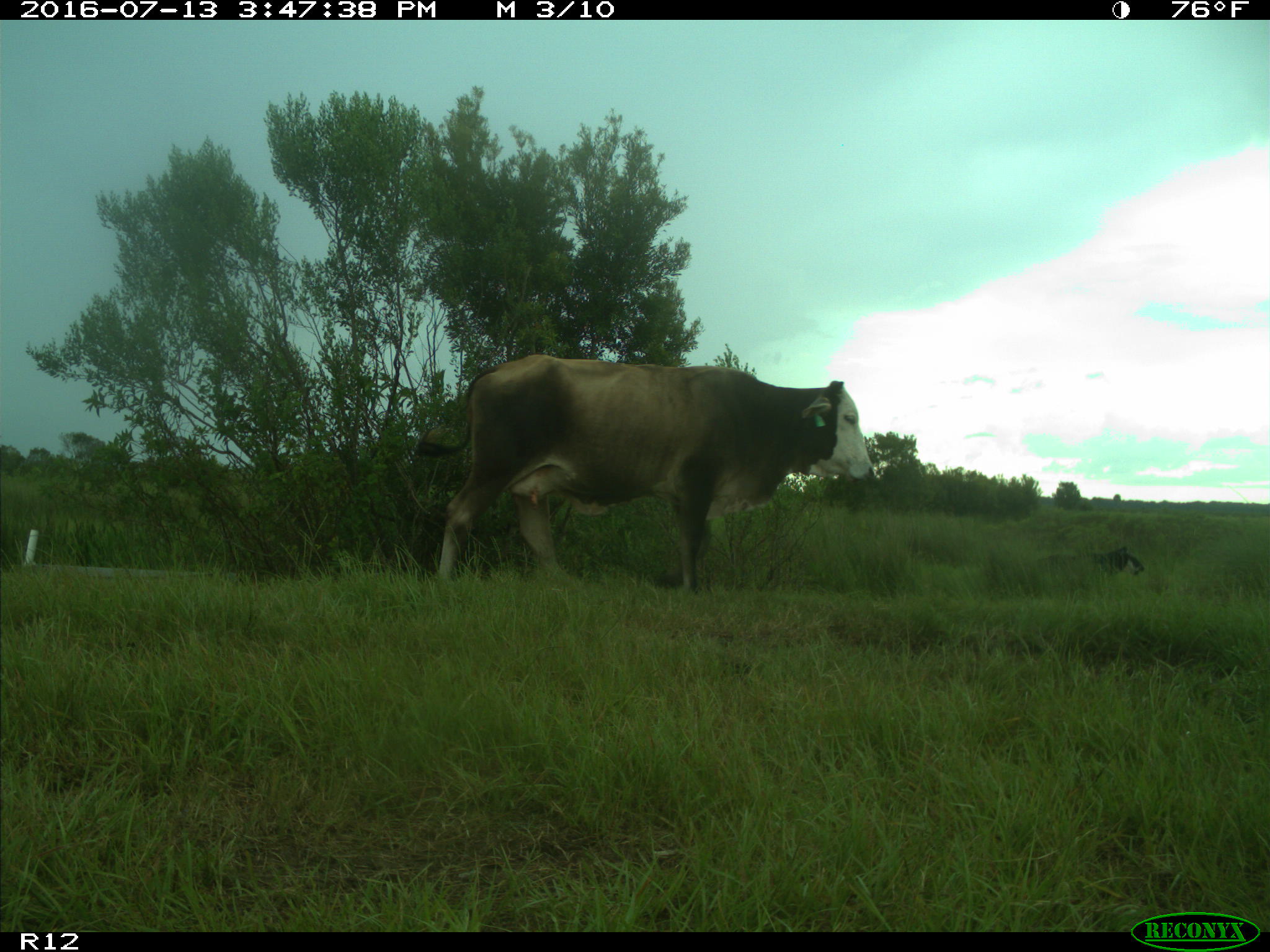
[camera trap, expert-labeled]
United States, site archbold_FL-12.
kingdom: Animalia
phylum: Chordata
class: Mammalia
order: Artiodactyla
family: Bovidae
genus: Bos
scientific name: Bos taurus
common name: domestic cow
Bos taurus (domestic cow).